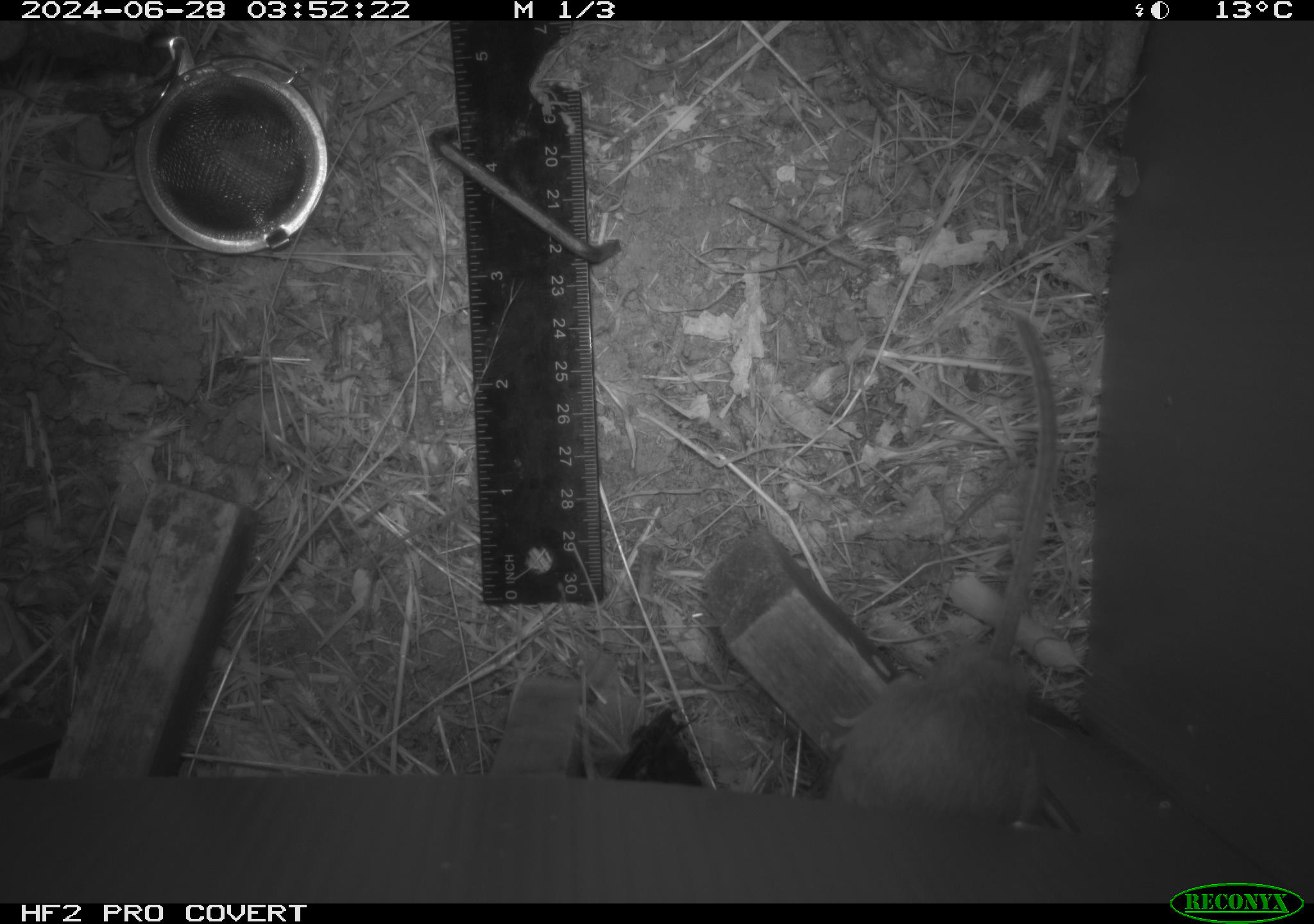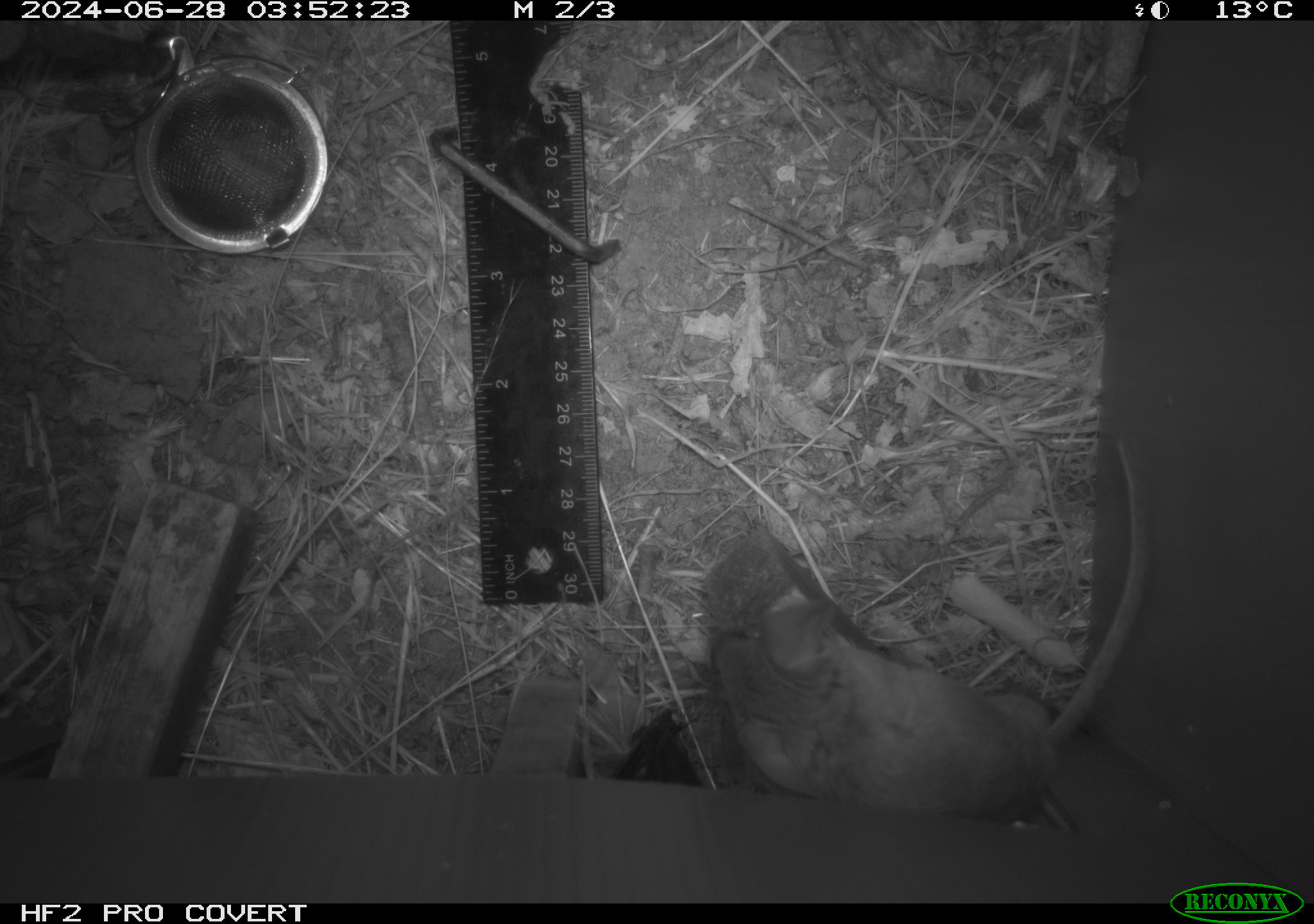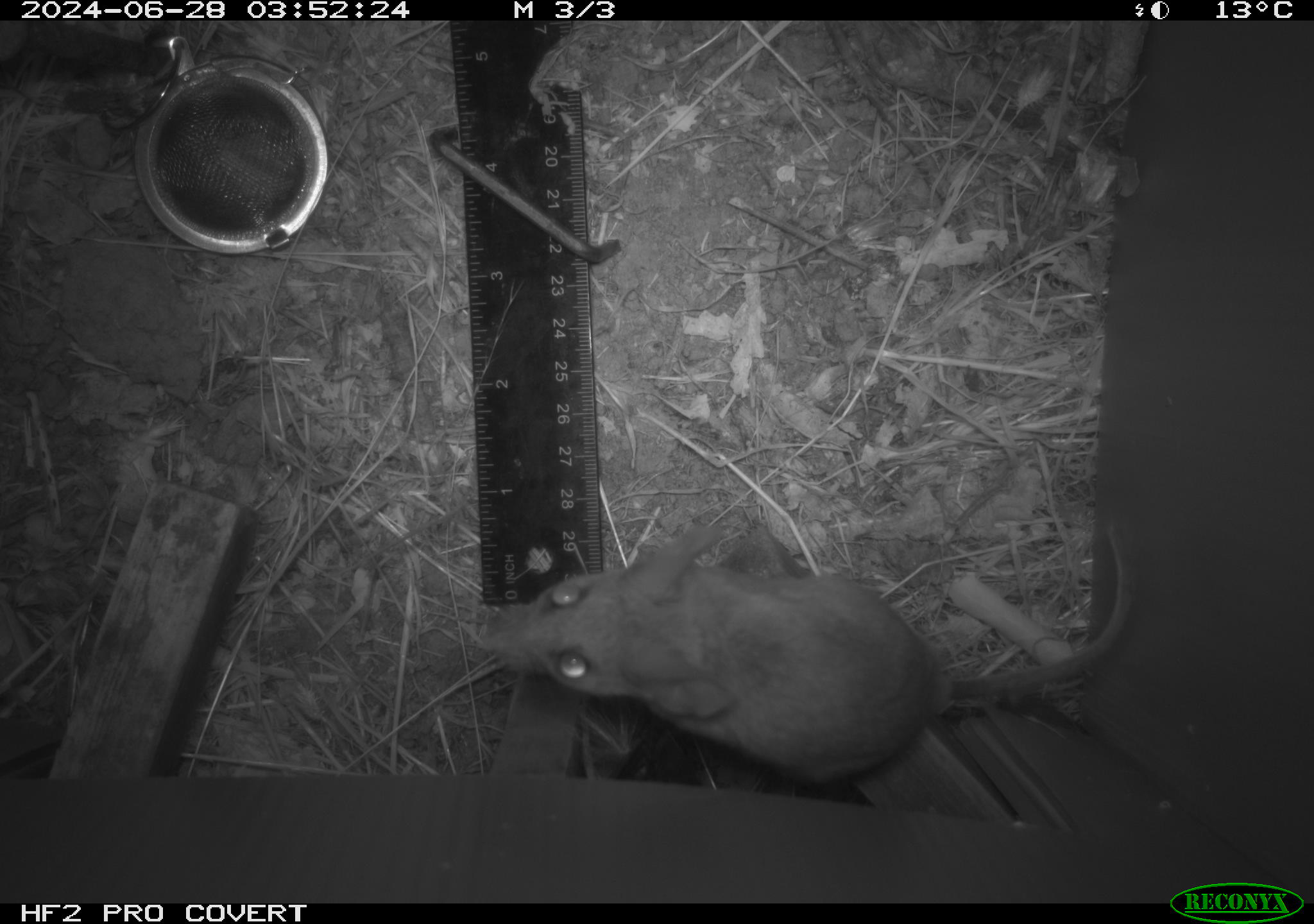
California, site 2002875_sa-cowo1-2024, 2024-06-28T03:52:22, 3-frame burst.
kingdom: Animalia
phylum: Chordata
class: Mammalia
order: Rodentia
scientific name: Rodentia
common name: rodent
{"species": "rodent (Rodentia)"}